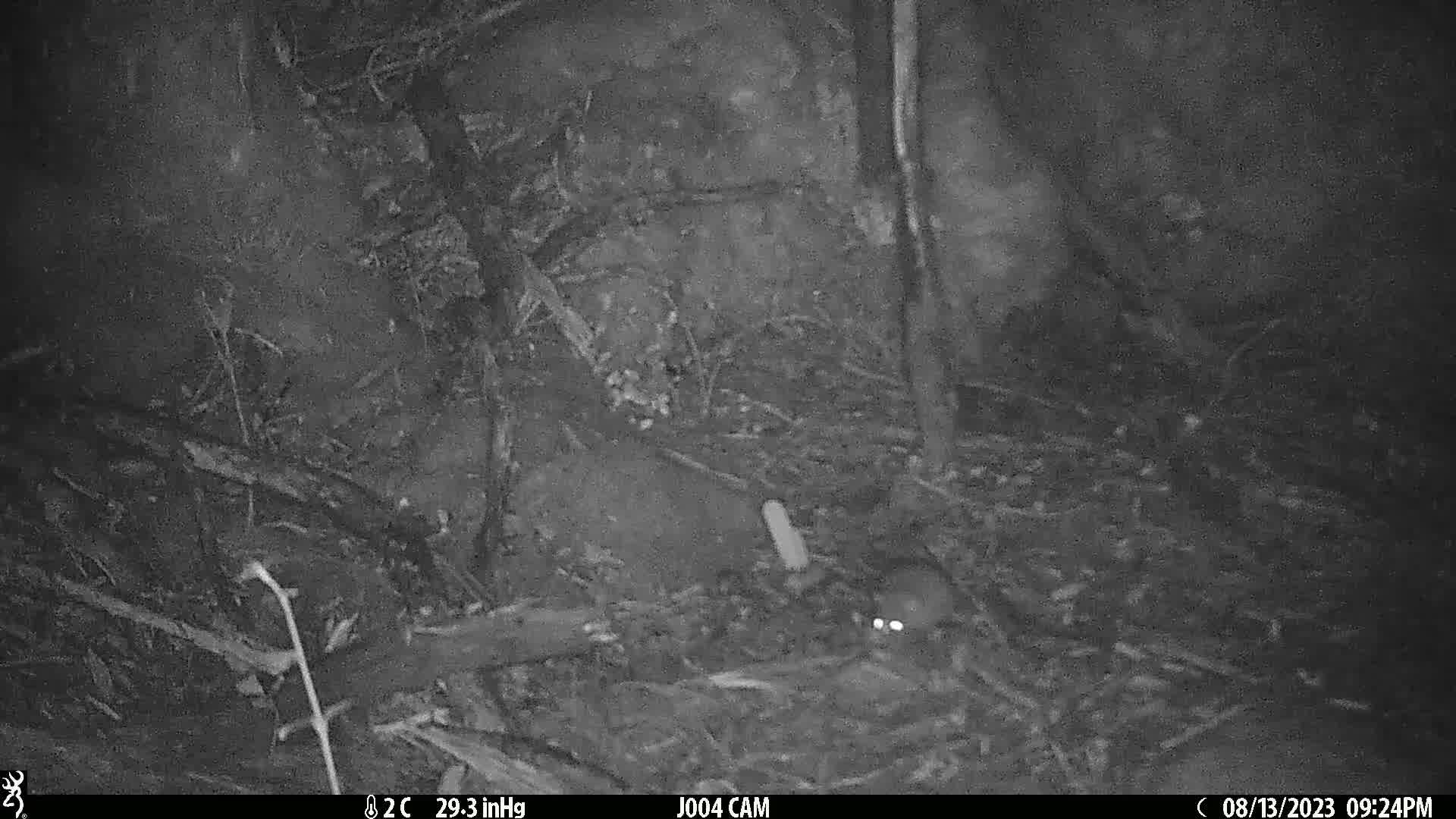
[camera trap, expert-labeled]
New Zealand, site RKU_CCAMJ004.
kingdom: Animalia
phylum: Chordata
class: Mammalia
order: Rodentia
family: Muridae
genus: Rattus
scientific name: Rattus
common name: rat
Rat (Rattus).